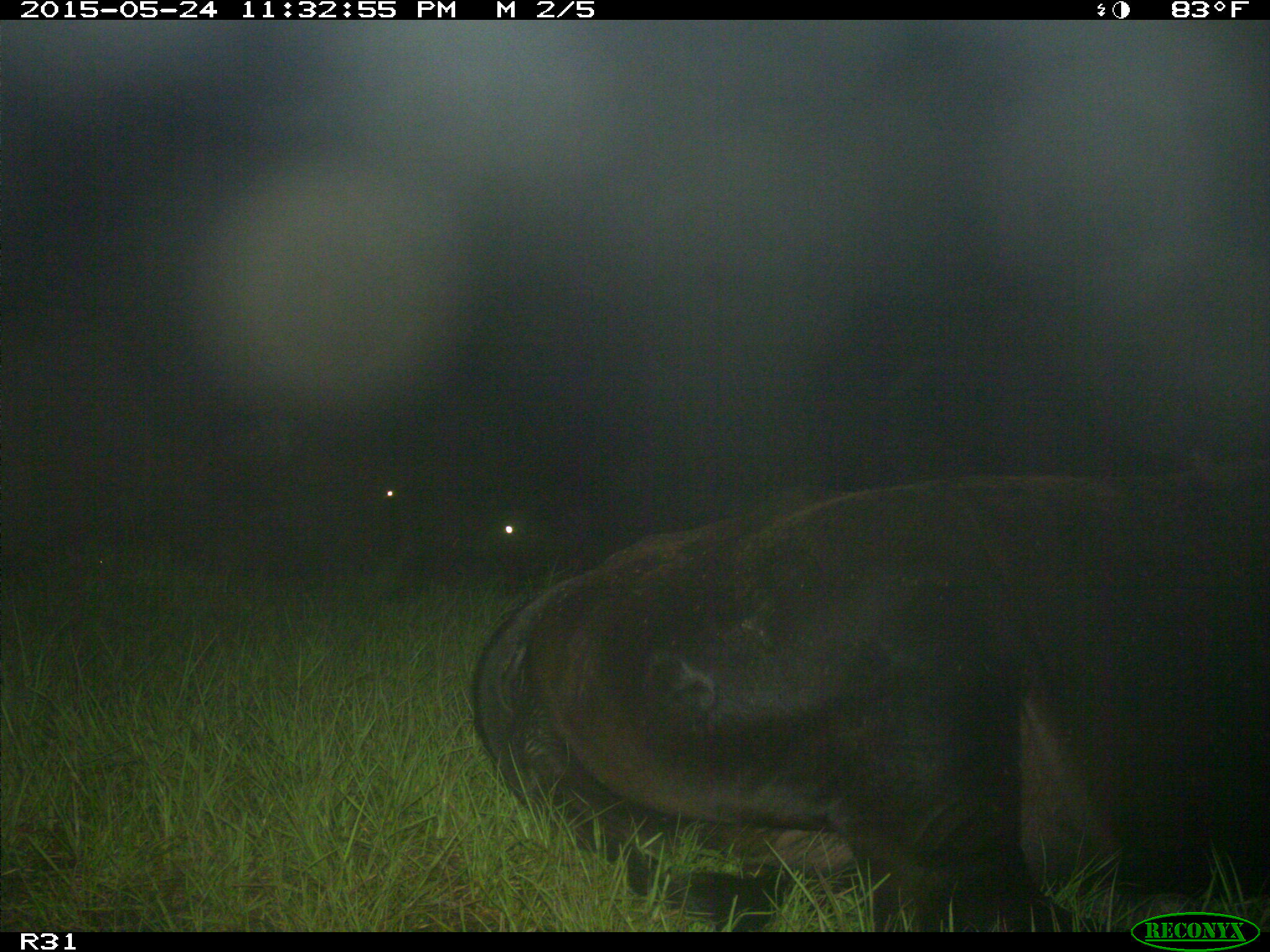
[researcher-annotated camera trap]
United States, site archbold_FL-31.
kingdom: Animalia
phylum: Chordata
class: Mammalia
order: Artiodactyla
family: Bovidae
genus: Bos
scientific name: Bos taurus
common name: domestic cow